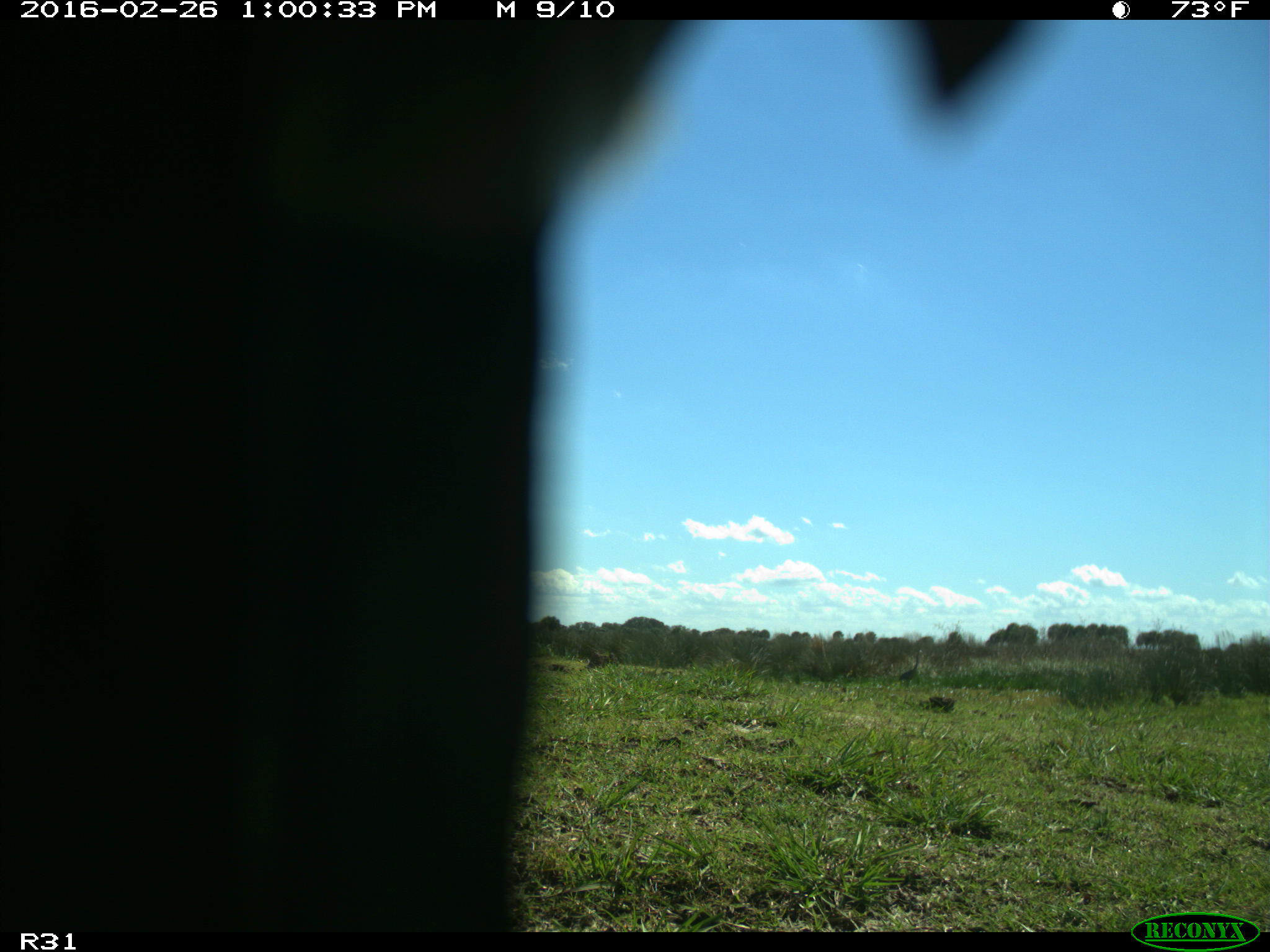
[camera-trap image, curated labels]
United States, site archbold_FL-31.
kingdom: Animalia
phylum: Chordata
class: Aves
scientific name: Aves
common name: birds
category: unidentified bird